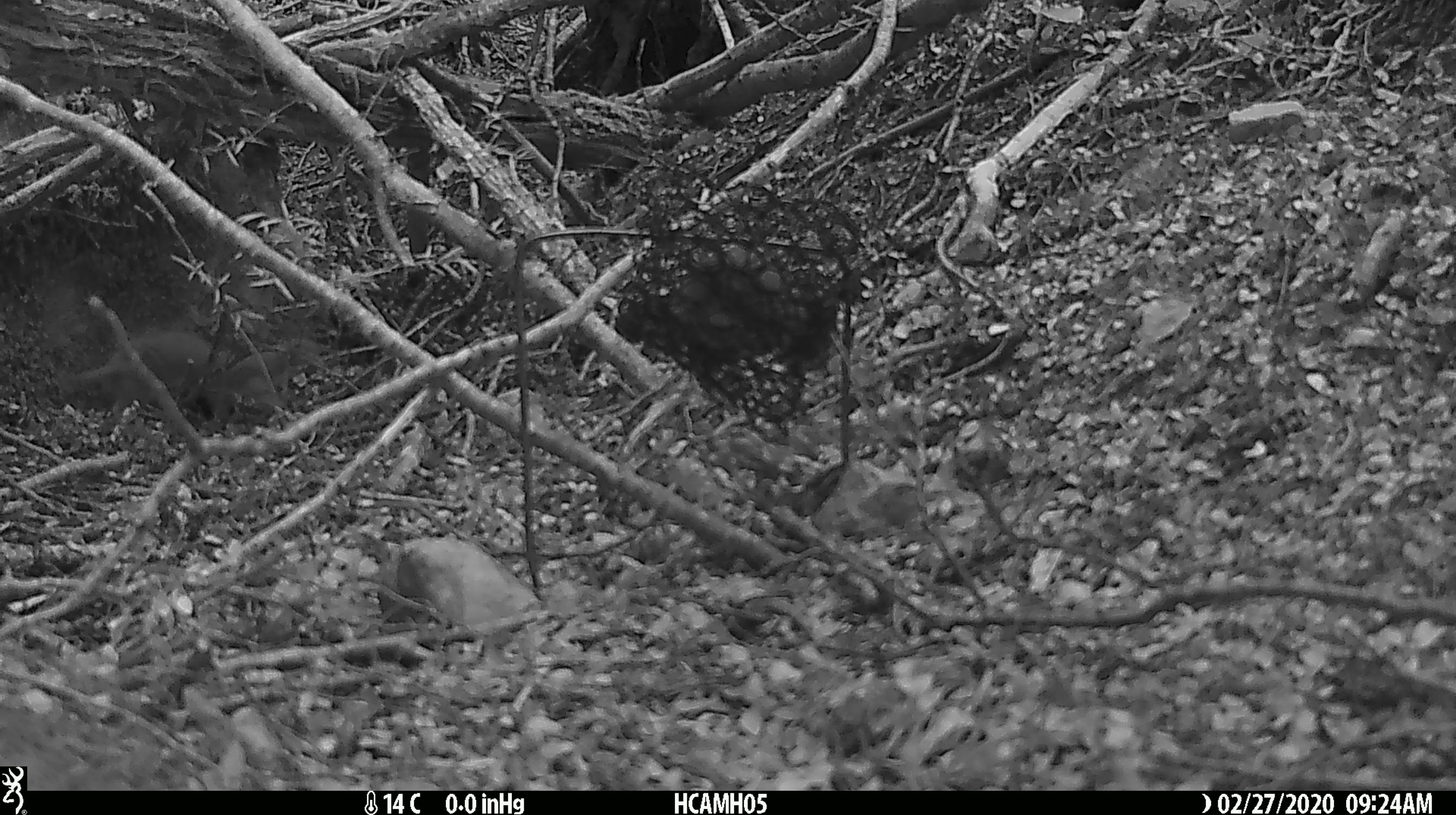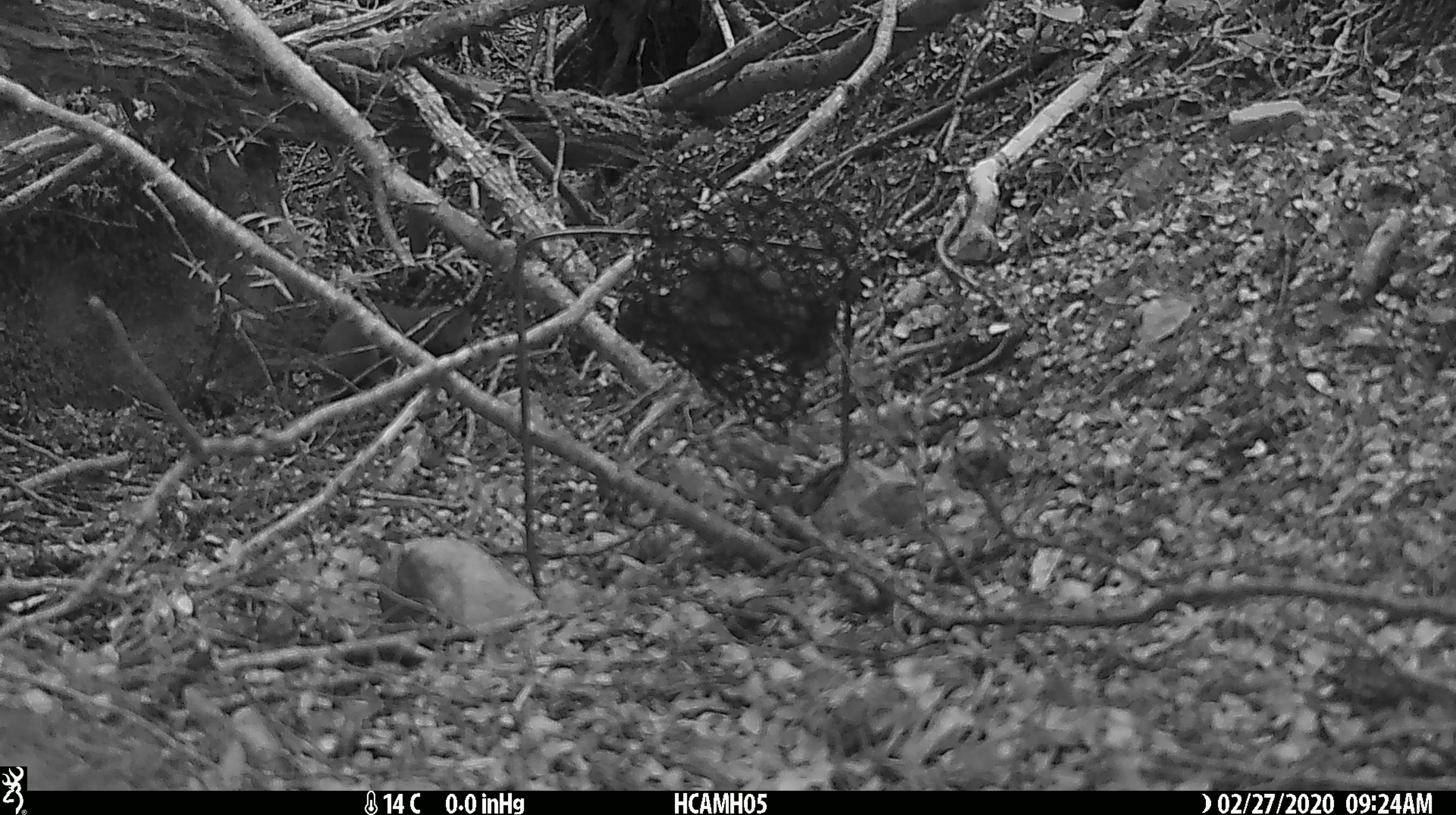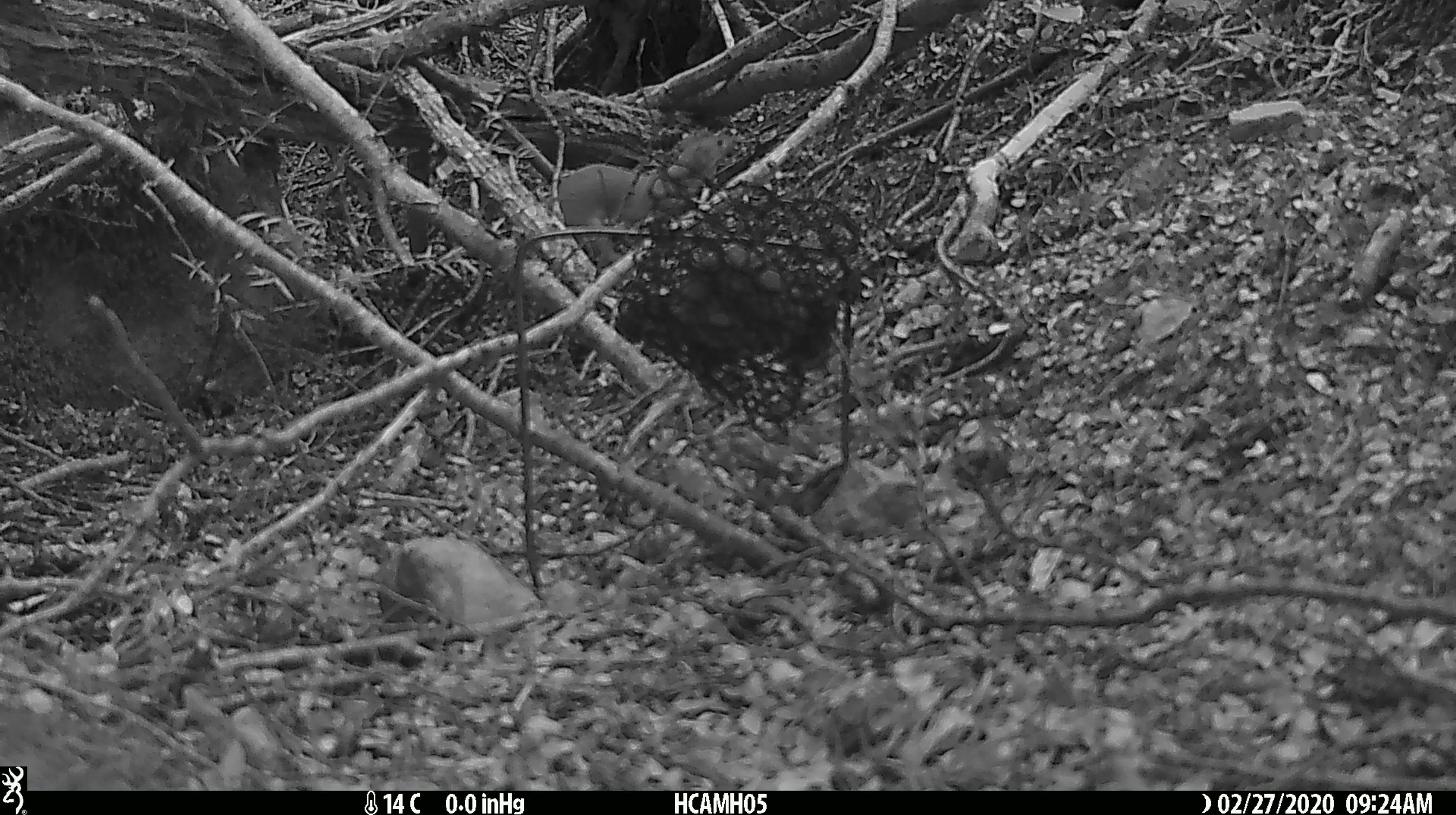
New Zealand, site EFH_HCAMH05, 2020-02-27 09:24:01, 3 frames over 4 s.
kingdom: Animalia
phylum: Chordata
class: Mammalia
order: Carnivora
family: Mustelidae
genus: Mustela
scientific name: Mustela nivalis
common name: least weasel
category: weasel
Weasel (least weasel) (Mustela nivalis).